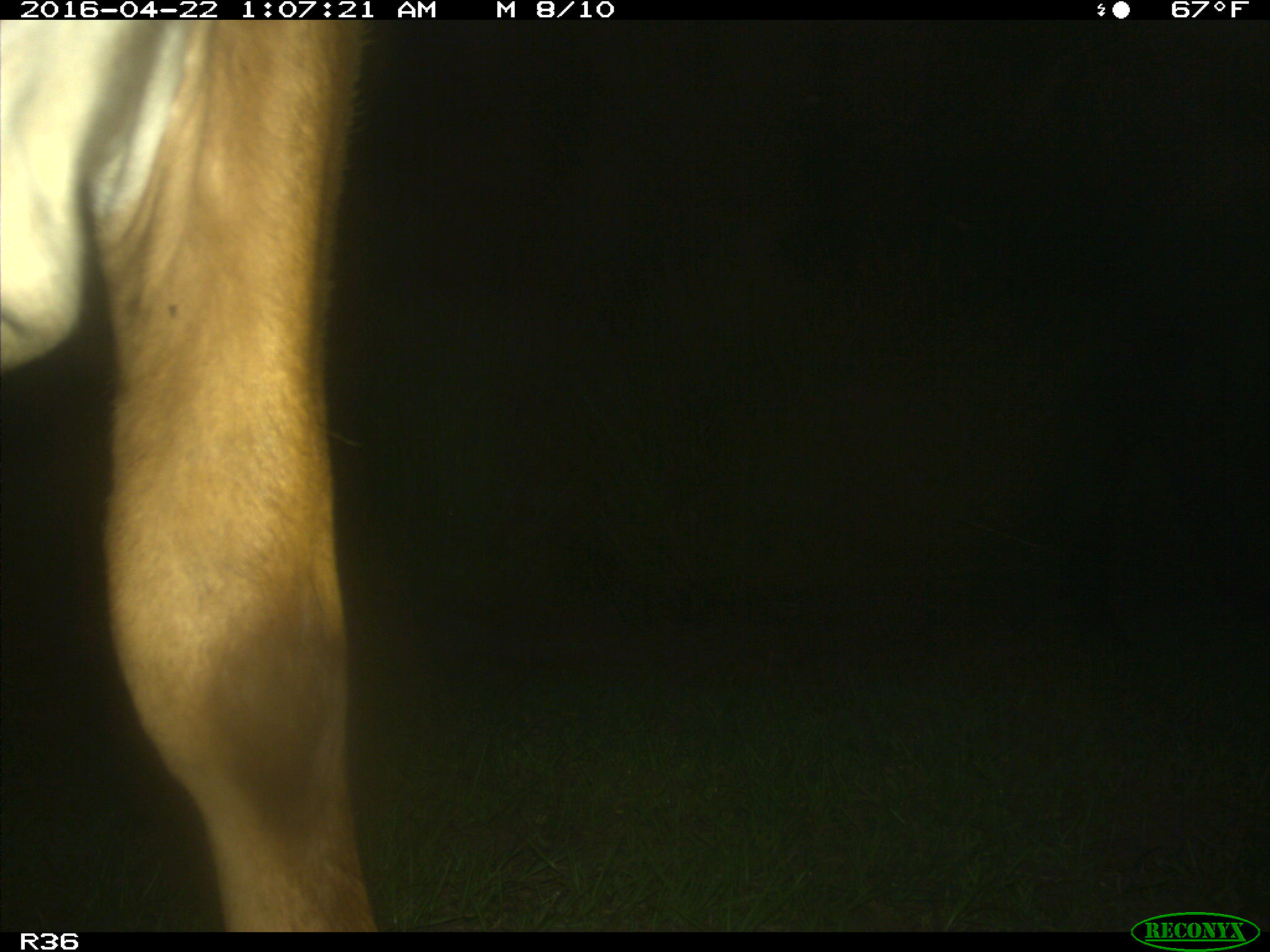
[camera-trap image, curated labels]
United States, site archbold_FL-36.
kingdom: Animalia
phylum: Chordata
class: Mammalia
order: Artiodactyla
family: Bovidae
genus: Bos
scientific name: Bos taurus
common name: domestic cow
Bos taurus (domestic cow).